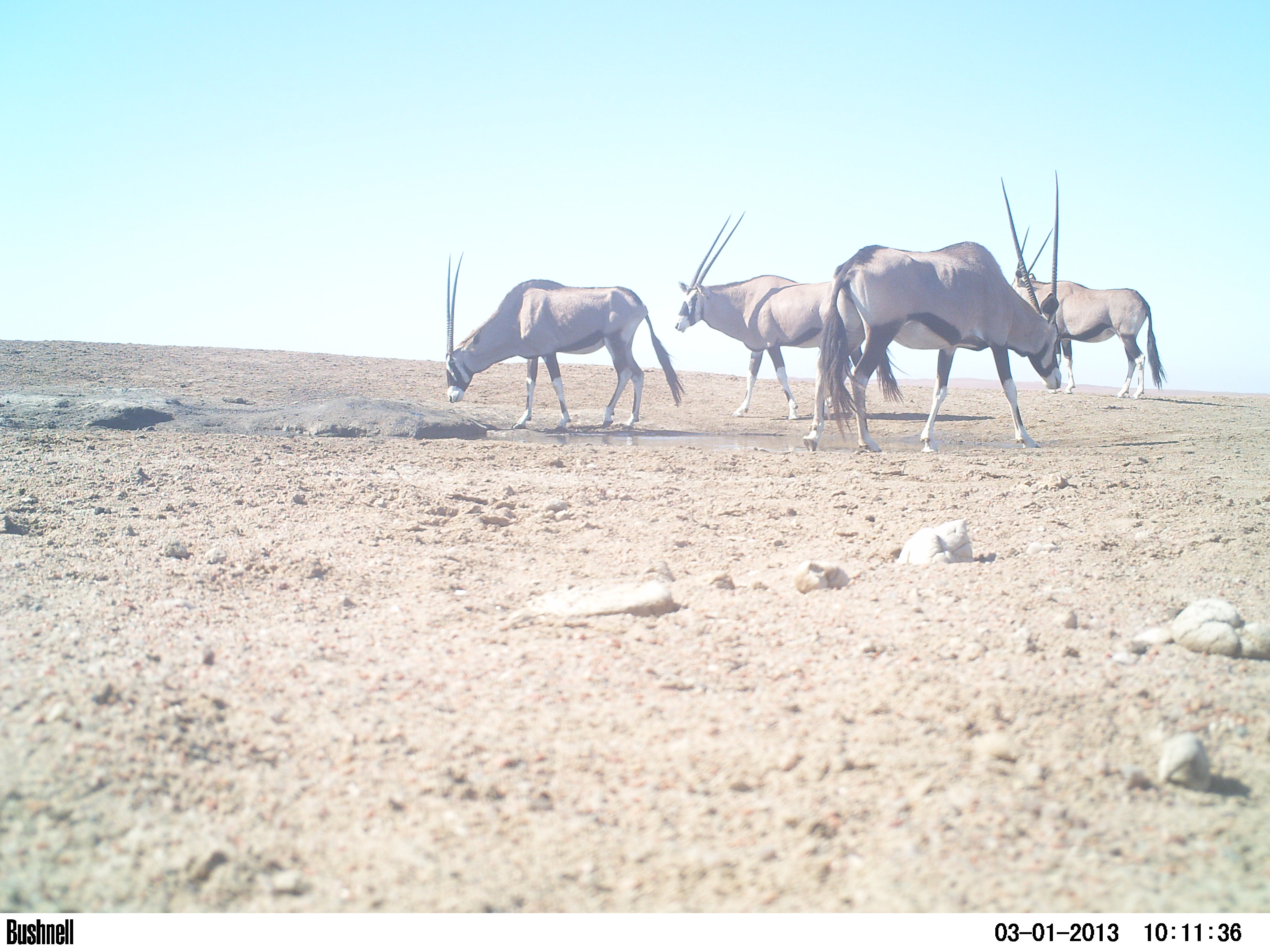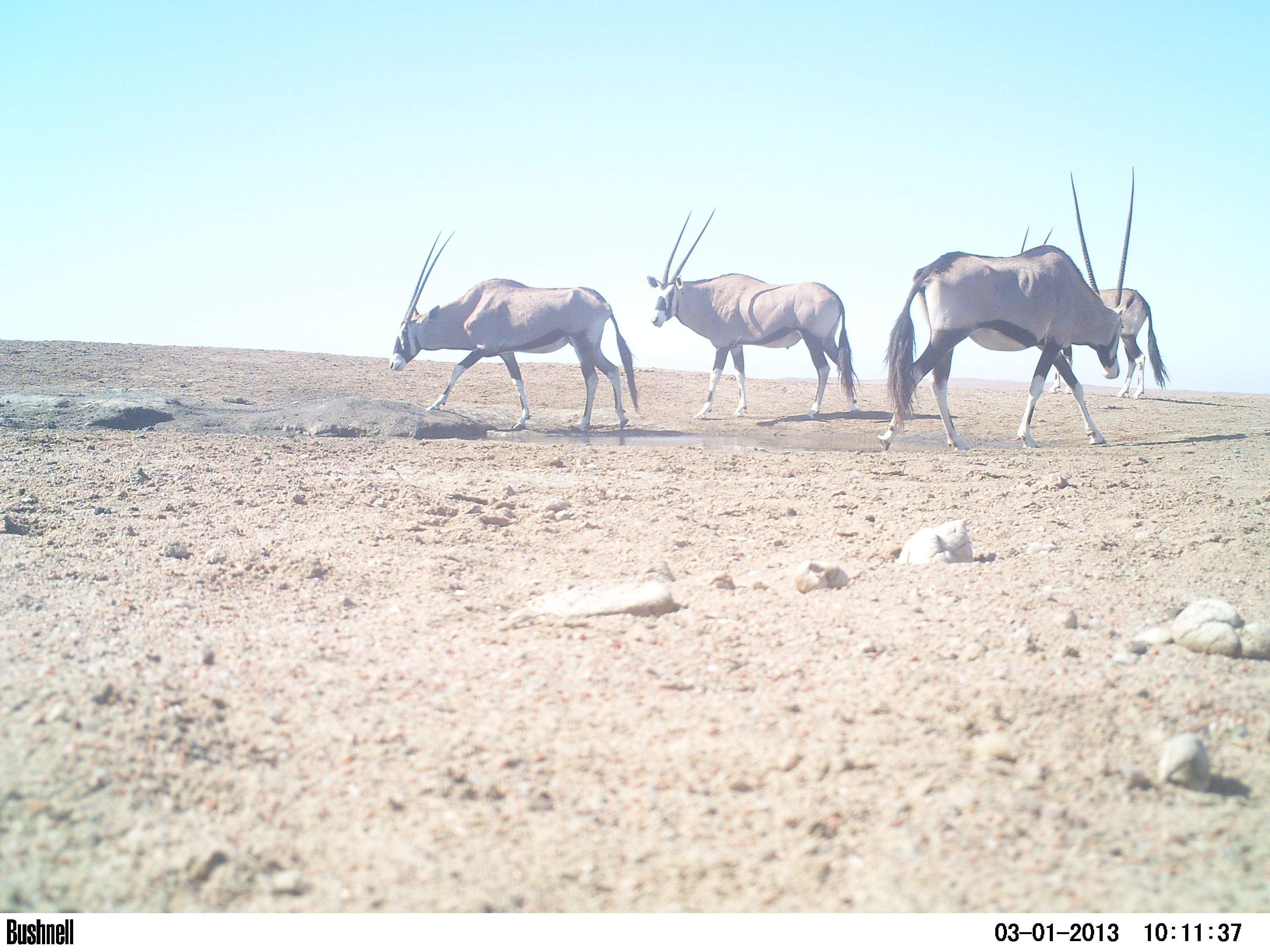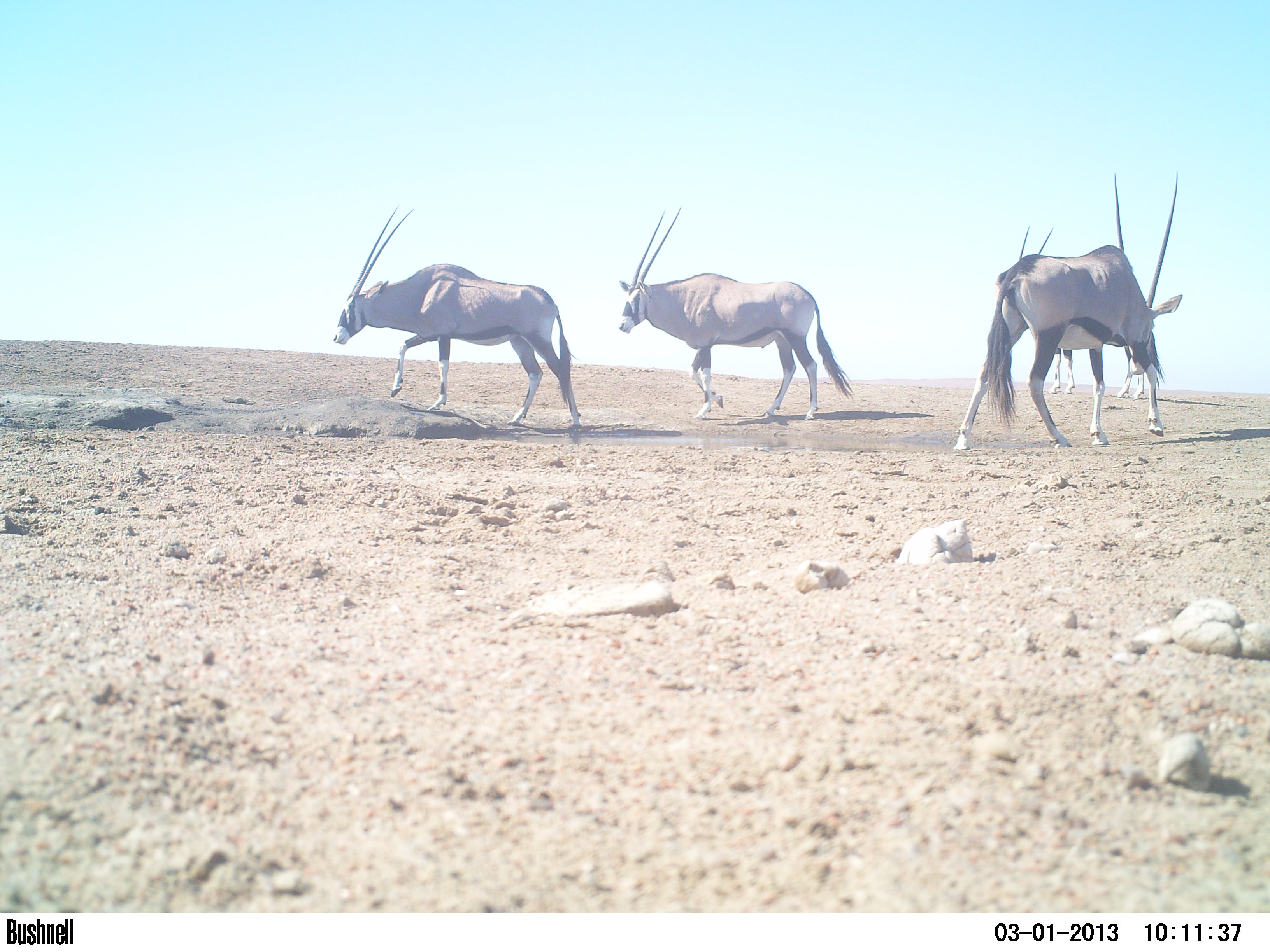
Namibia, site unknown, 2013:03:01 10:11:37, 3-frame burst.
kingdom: Animalia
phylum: Chordata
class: Mammalia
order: Artiodactyla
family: Bovidae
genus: Oryx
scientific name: Oryx gazella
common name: gemsbok